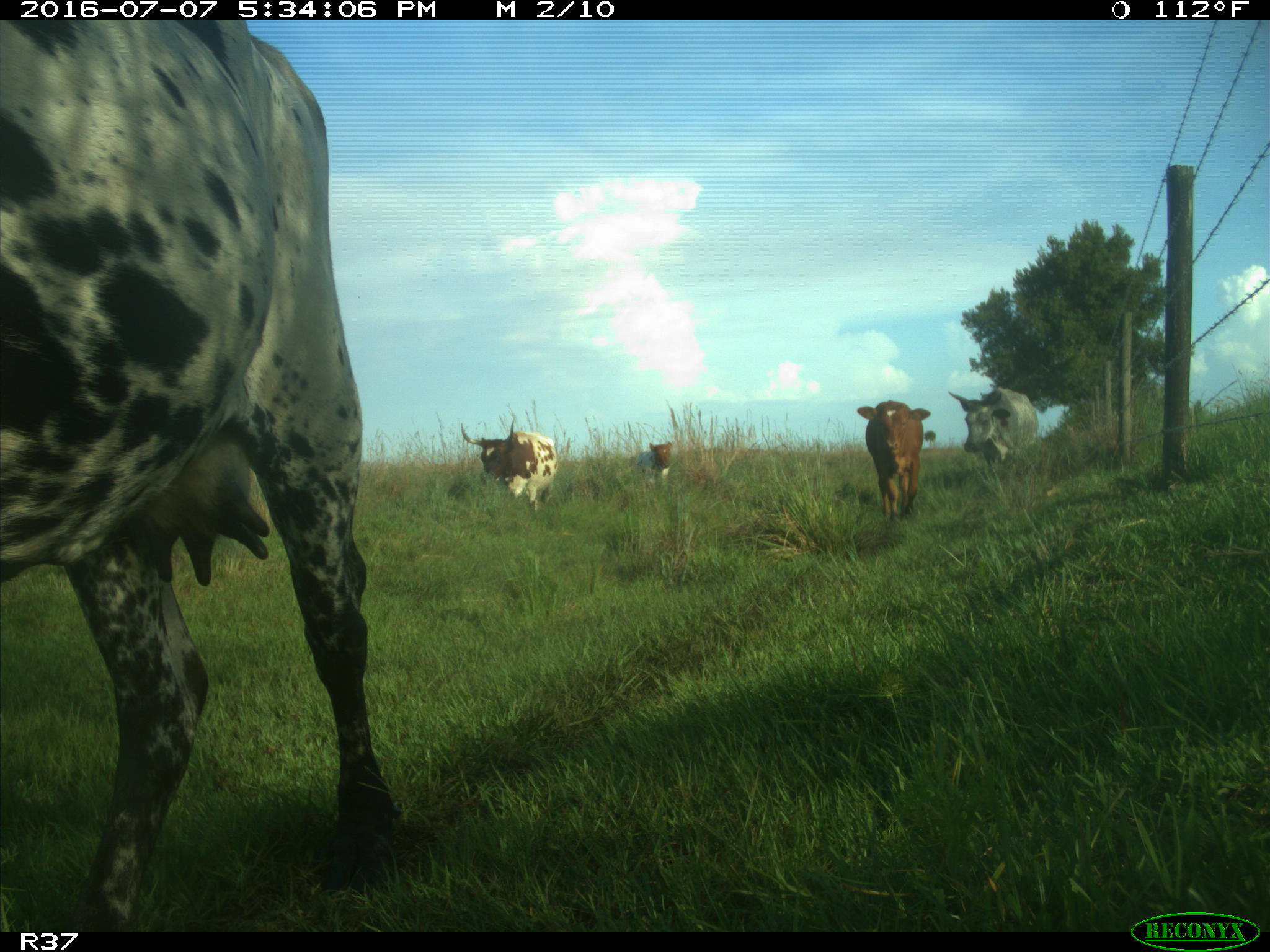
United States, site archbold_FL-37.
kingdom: Animalia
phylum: Chordata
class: Mammalia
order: Artiodactyla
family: Bovidae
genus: Bos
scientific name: Bos taurus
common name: domestic cow